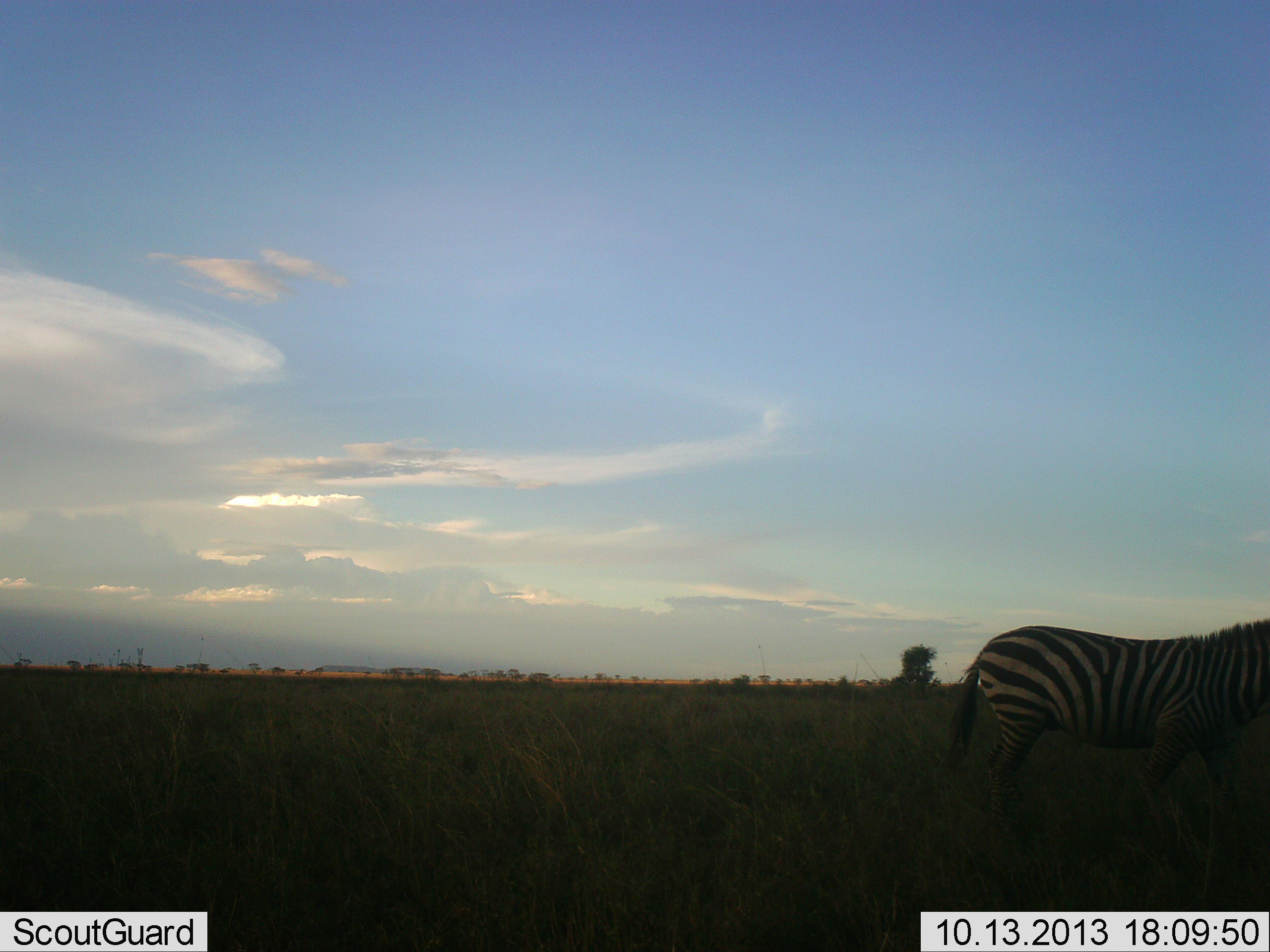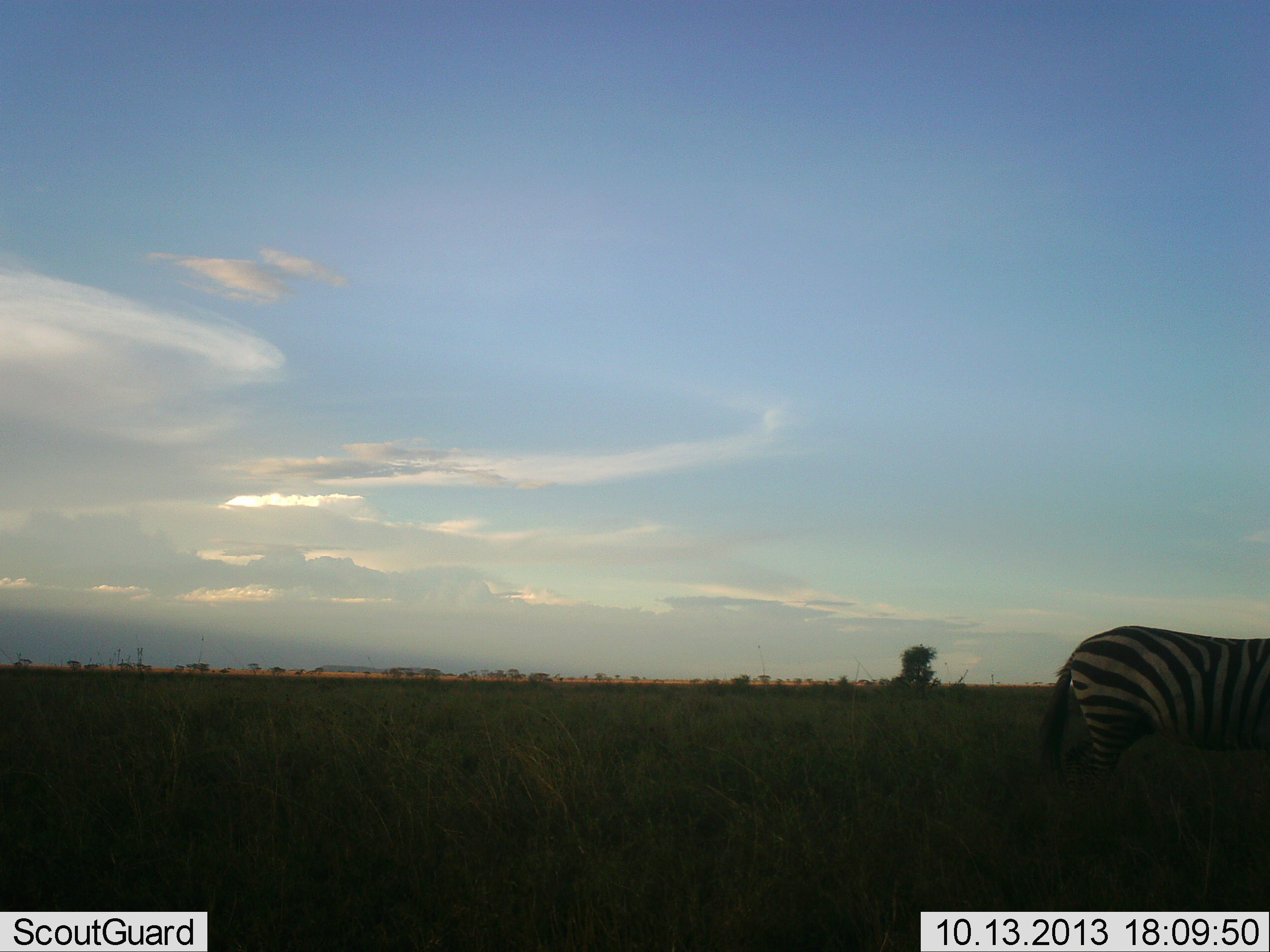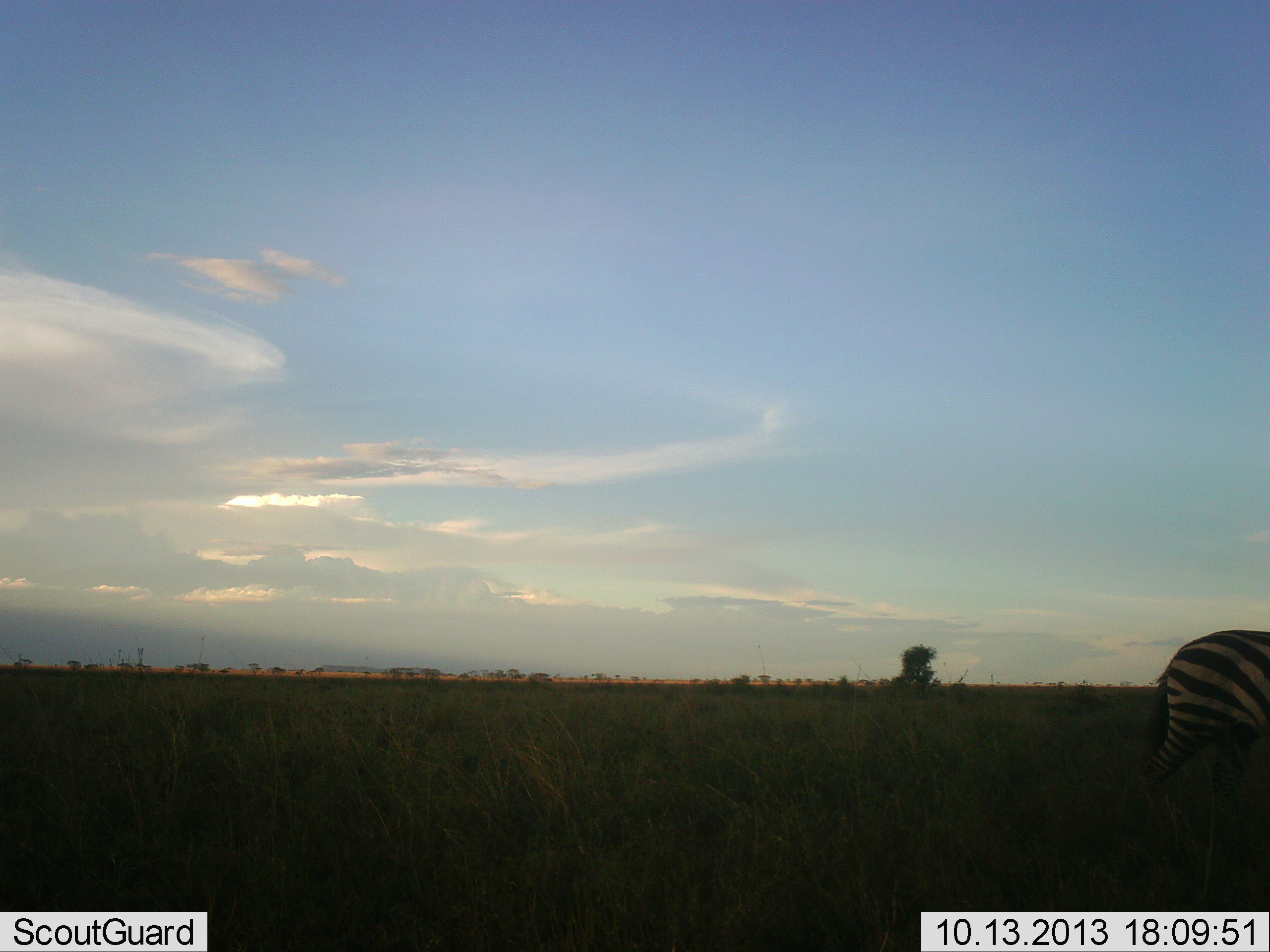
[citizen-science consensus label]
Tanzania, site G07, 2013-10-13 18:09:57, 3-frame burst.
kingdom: Animalia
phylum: Chordata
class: Mammalia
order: Perissodactyla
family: Equidae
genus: Equus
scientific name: Equus quagga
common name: plains zebra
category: zebra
Zebra (plains zebra) (Equus quagga), count 1. Behavior (volunteer vote fractions): standing 17%, resting 3%, moving 77%, interacting 0%. Young present (vote fraction): 0%. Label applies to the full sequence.